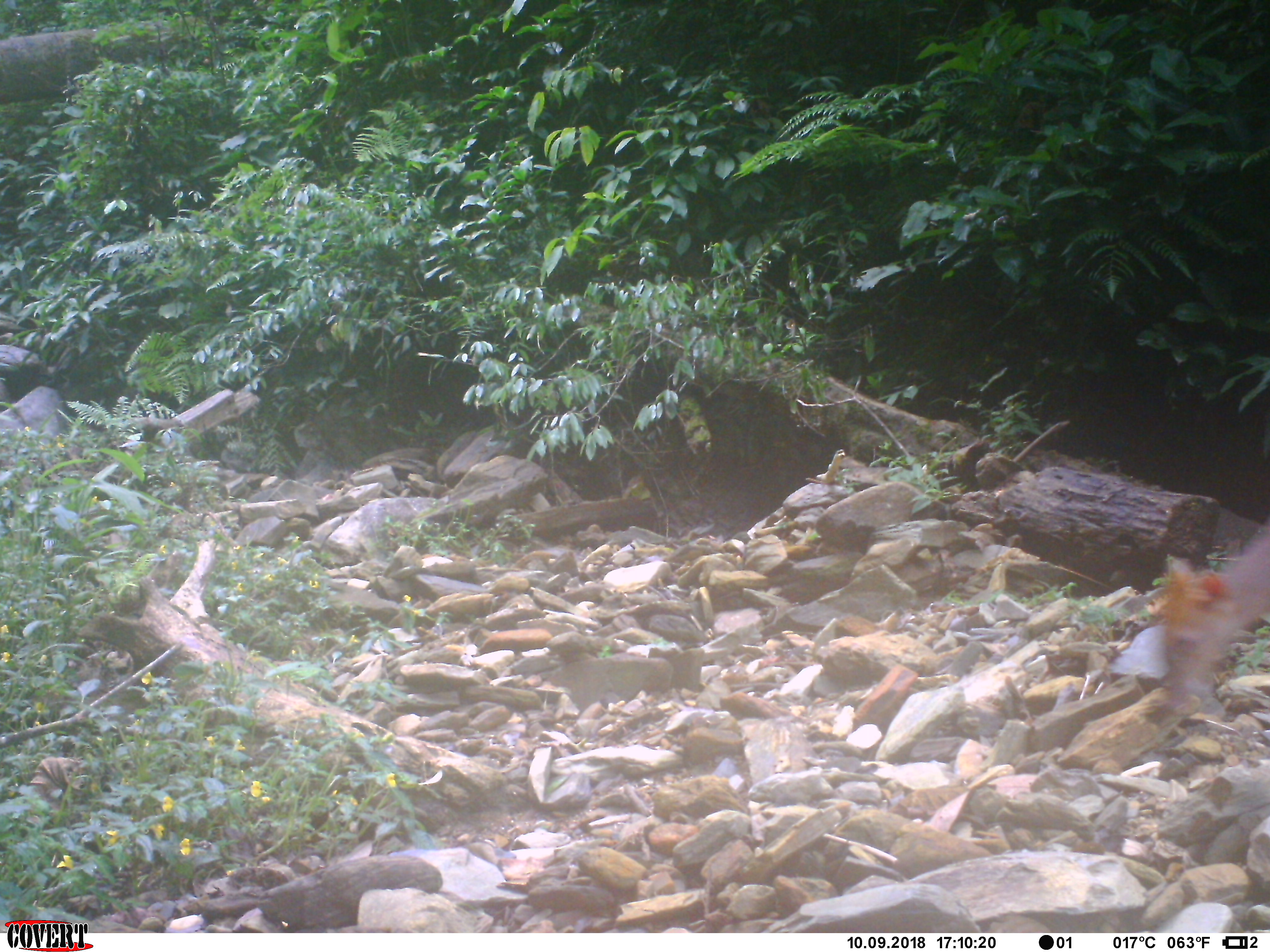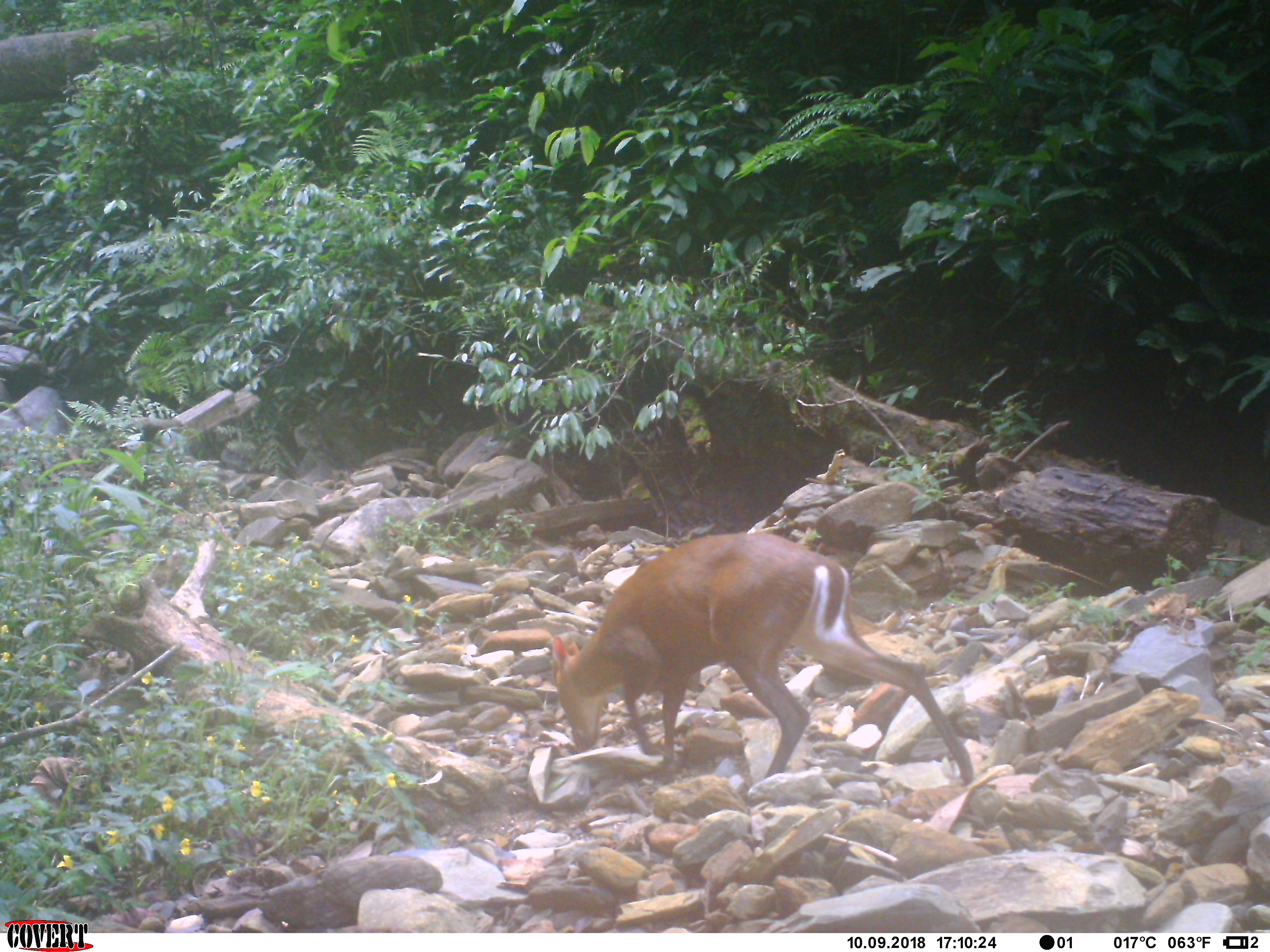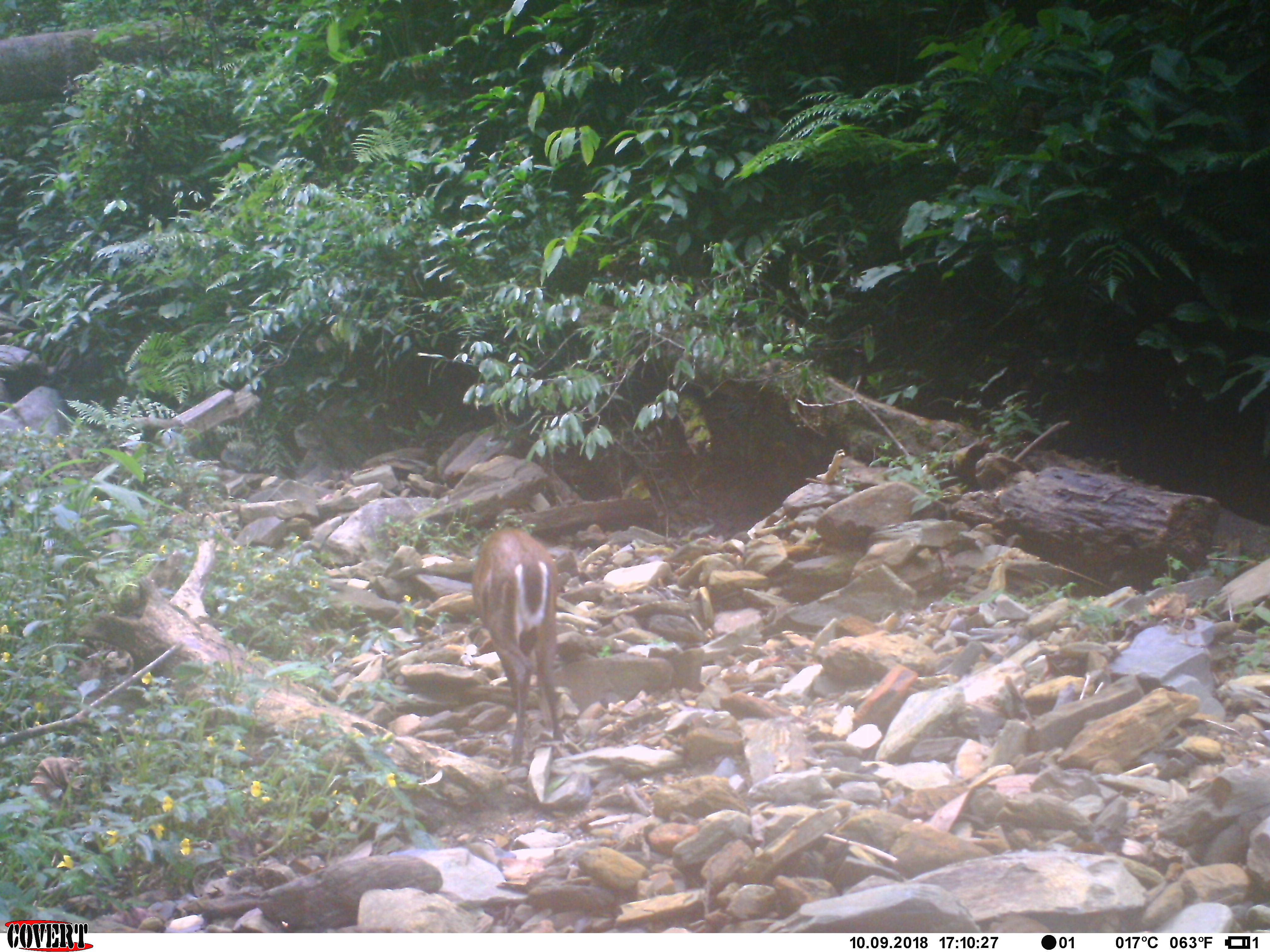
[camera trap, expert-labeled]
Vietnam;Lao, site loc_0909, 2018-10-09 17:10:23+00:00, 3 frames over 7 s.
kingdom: Animalia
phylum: Chordata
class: Mammalia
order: Artiodactyla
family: Cervidae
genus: Muntiacus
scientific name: Muntiacus rooseveltorum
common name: roosevelt's muntjac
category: roosevelts muntjac group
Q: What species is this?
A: Roosevelts muntjac group (roosevelt's muntjac) (Muntiacus rooseveltorum).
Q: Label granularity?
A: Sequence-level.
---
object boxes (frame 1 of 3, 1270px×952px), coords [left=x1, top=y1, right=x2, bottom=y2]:
roosevelts muntjac group: [left=1157, top=523, right=1267, bottom=720]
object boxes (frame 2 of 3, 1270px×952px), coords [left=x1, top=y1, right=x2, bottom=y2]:
roosevelts muntjac group: [left=551, top=532, right=974, bottom=787]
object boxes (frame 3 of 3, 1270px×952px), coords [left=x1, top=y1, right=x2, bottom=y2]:
roosevelts muntjac group: [left=471, top=526, right=566, bottom=766]